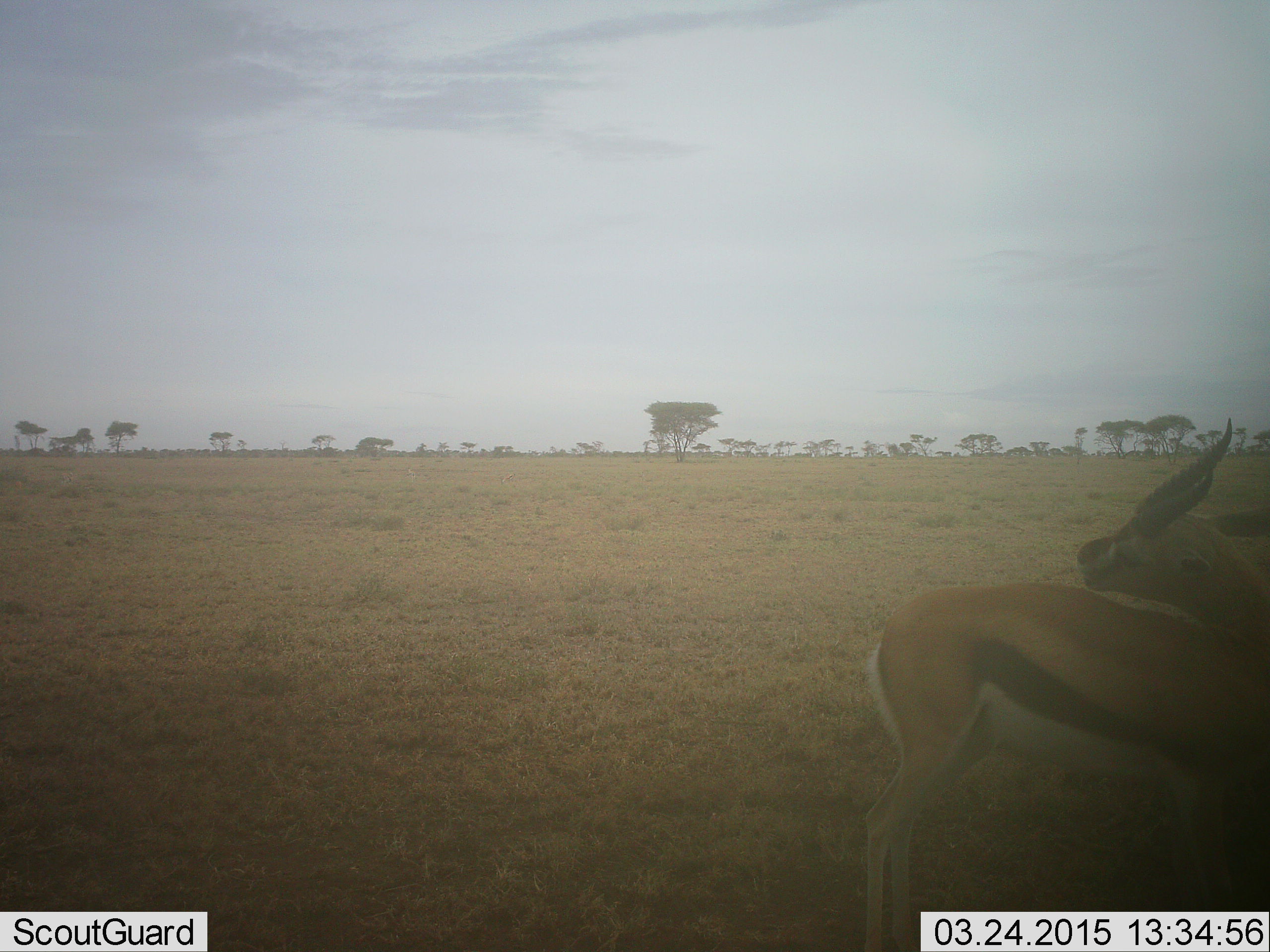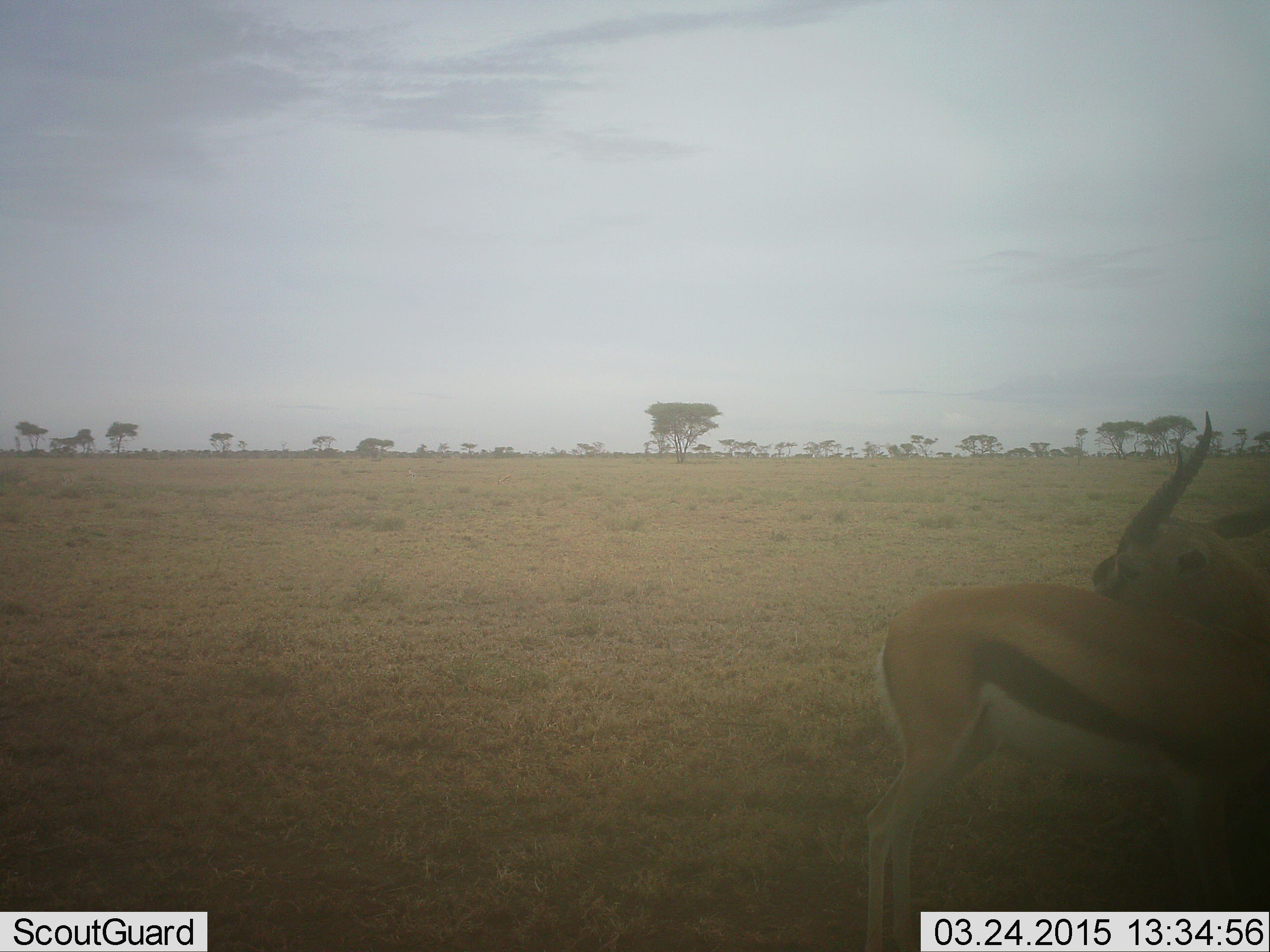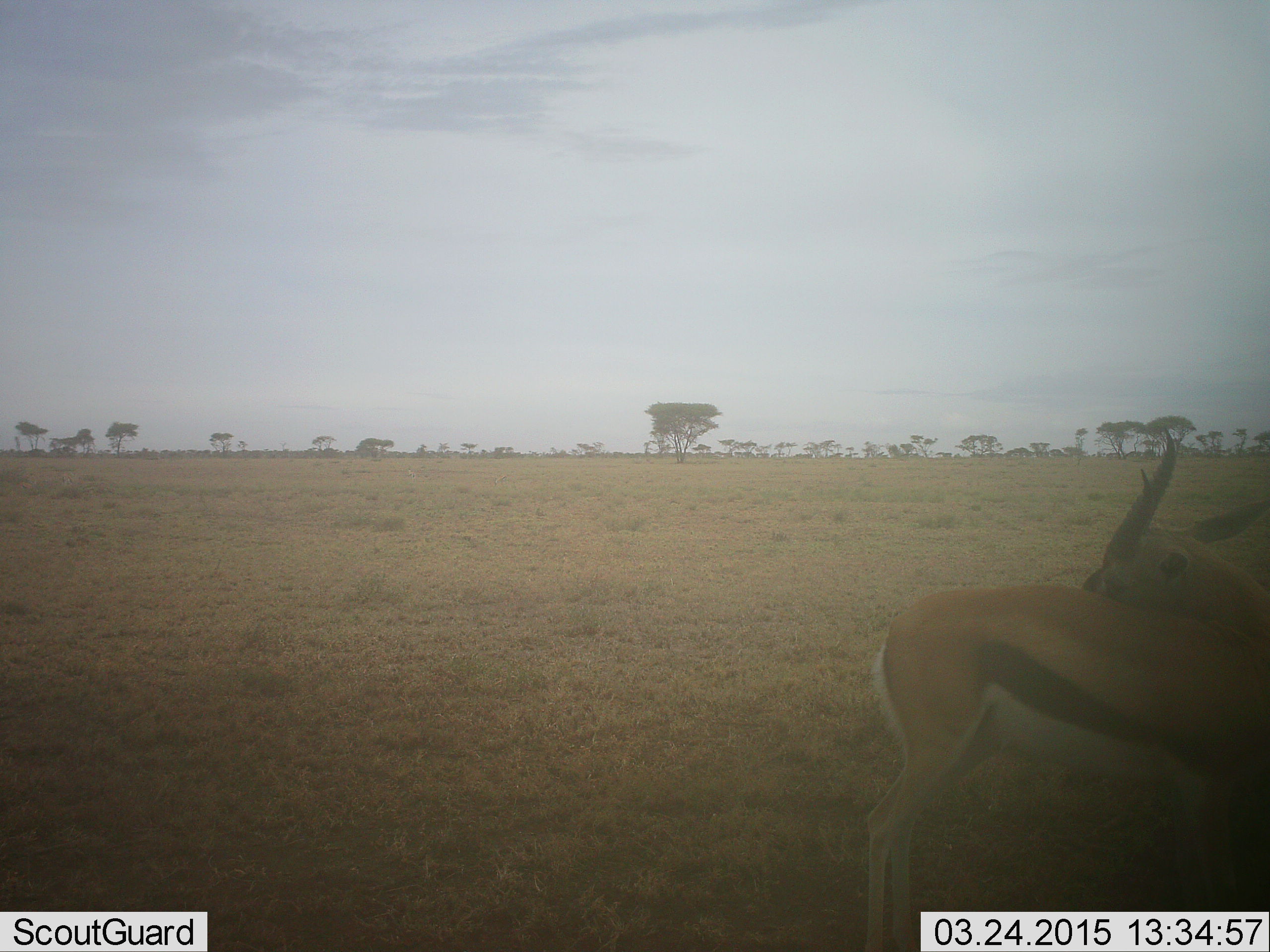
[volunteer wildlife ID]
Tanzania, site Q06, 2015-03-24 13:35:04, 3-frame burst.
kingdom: Animalia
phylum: Chordata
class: Mammalia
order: Artiodactyla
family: Bovidae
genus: Eudorcas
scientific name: Eudorcas thomsonii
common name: thomson's gazelle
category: gazellethomsons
Gazellethomsons (thomson's gazelle) (Eudorcas thomsonii), count 1. Behavior (volunteer vote fractions): standing 80%, resting 0%, moving 20%, interacting 10%. Young present (vote fraction): 0%. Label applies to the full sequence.